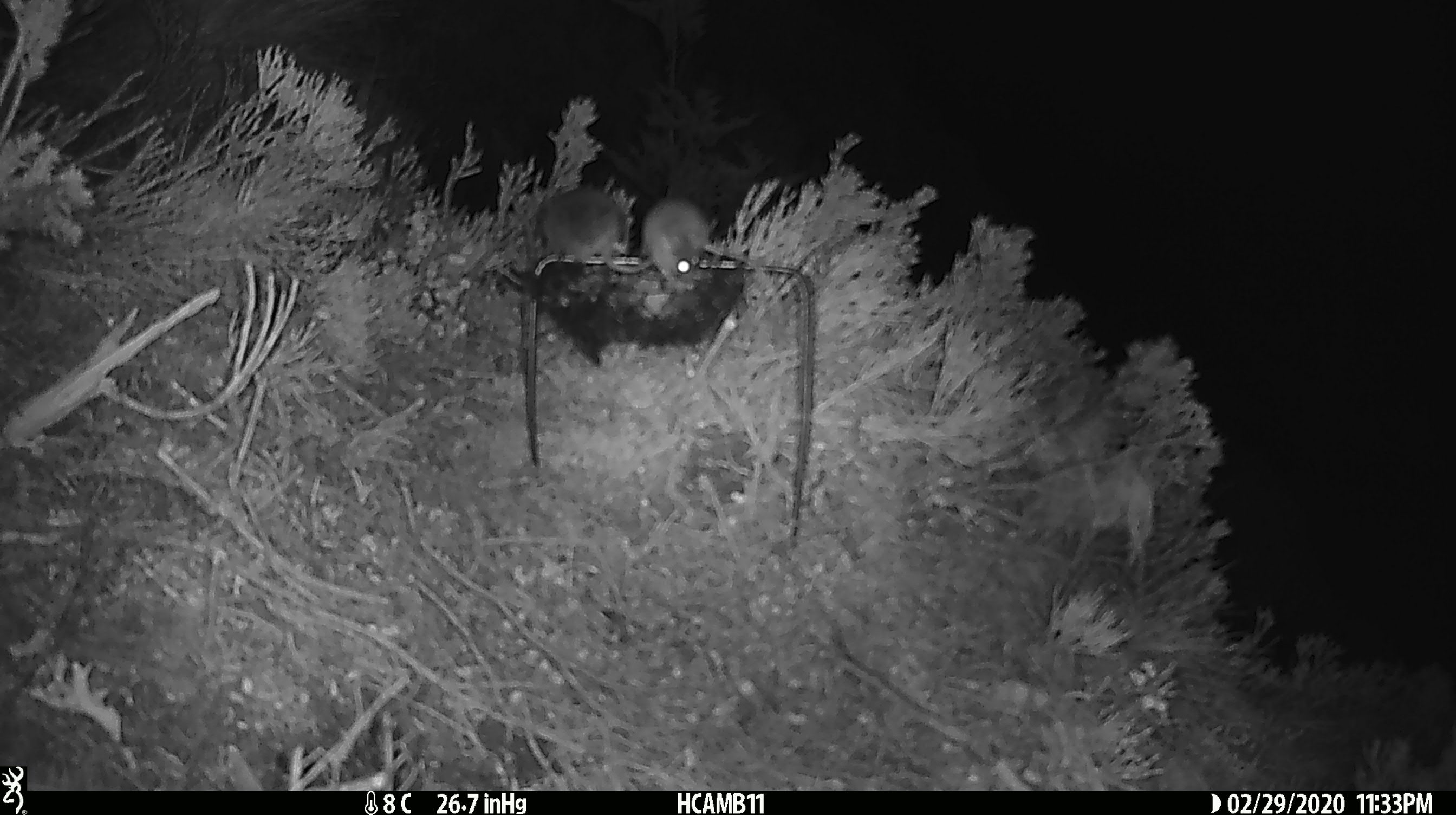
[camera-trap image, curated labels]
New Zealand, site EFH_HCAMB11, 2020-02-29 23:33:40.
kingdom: Animalia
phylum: Chordata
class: Mammalia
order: Rodentia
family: Muridae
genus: Mus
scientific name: Mus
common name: mouse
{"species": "mouse (Mus)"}